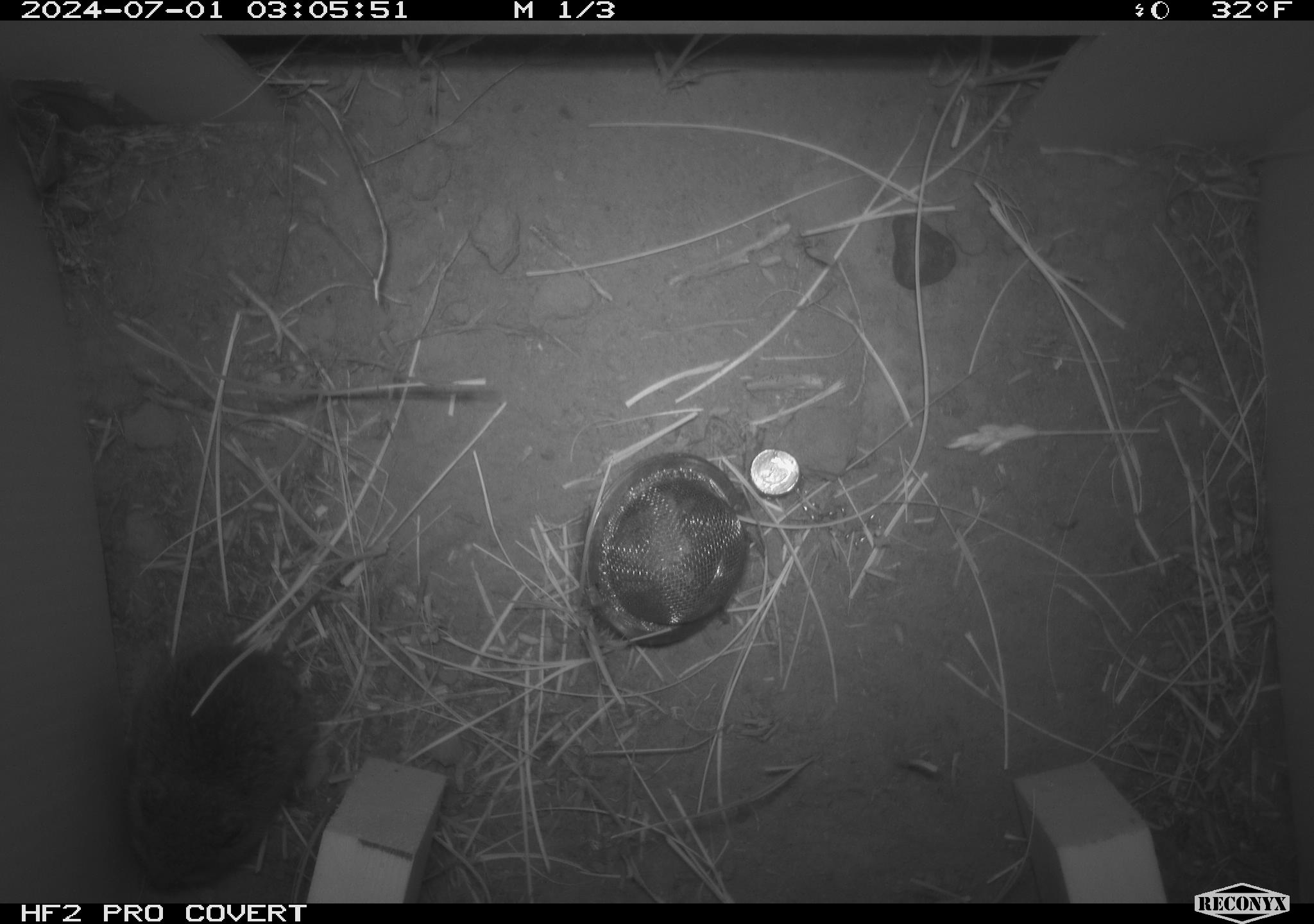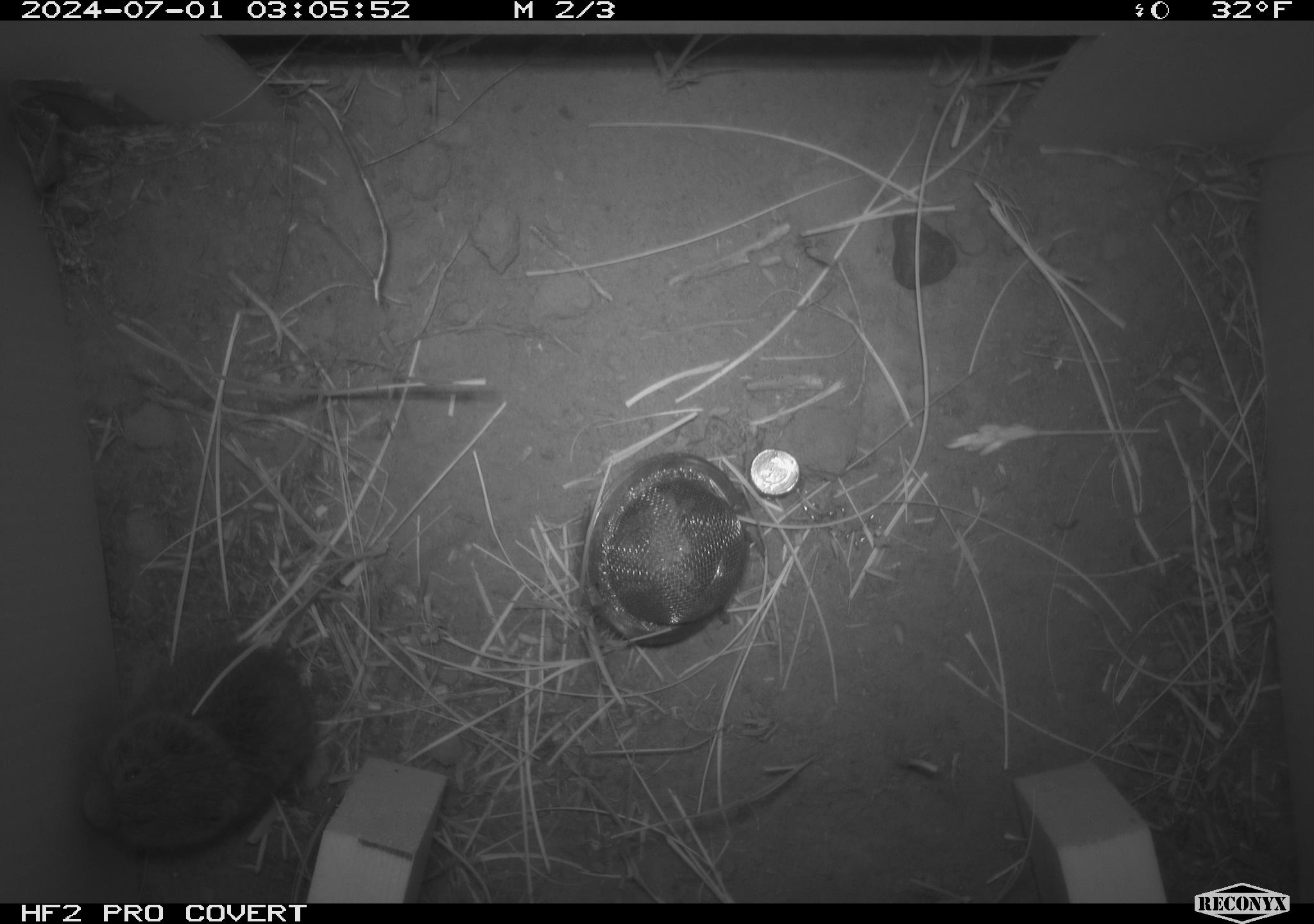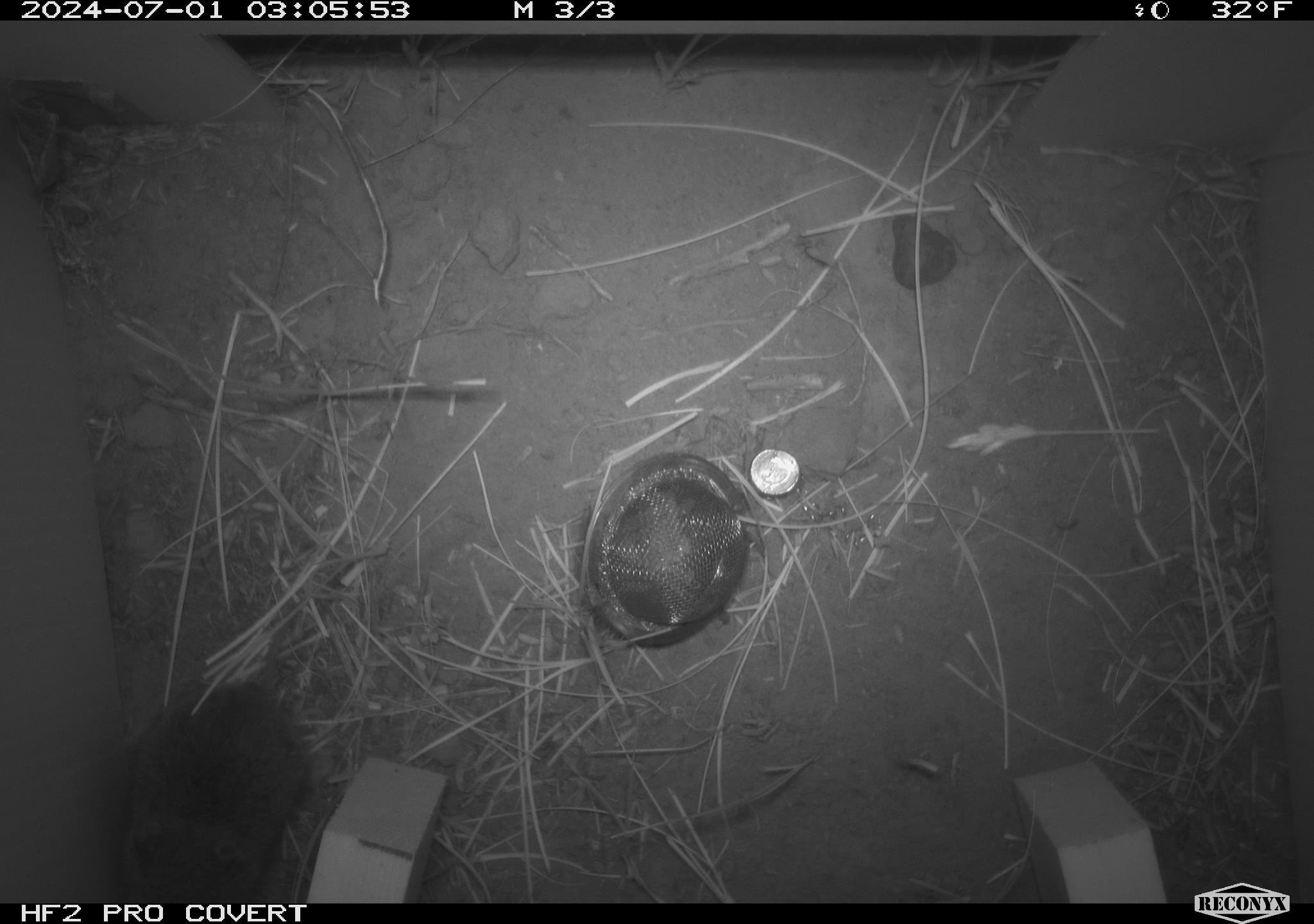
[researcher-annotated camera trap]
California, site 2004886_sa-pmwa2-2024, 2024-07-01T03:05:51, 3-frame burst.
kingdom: Animalia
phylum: Chordata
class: Mammalia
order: Rodentia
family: Cricetidae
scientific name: Arvicolinae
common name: voles, lemmings, and muskrats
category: arvicolinae subfamily